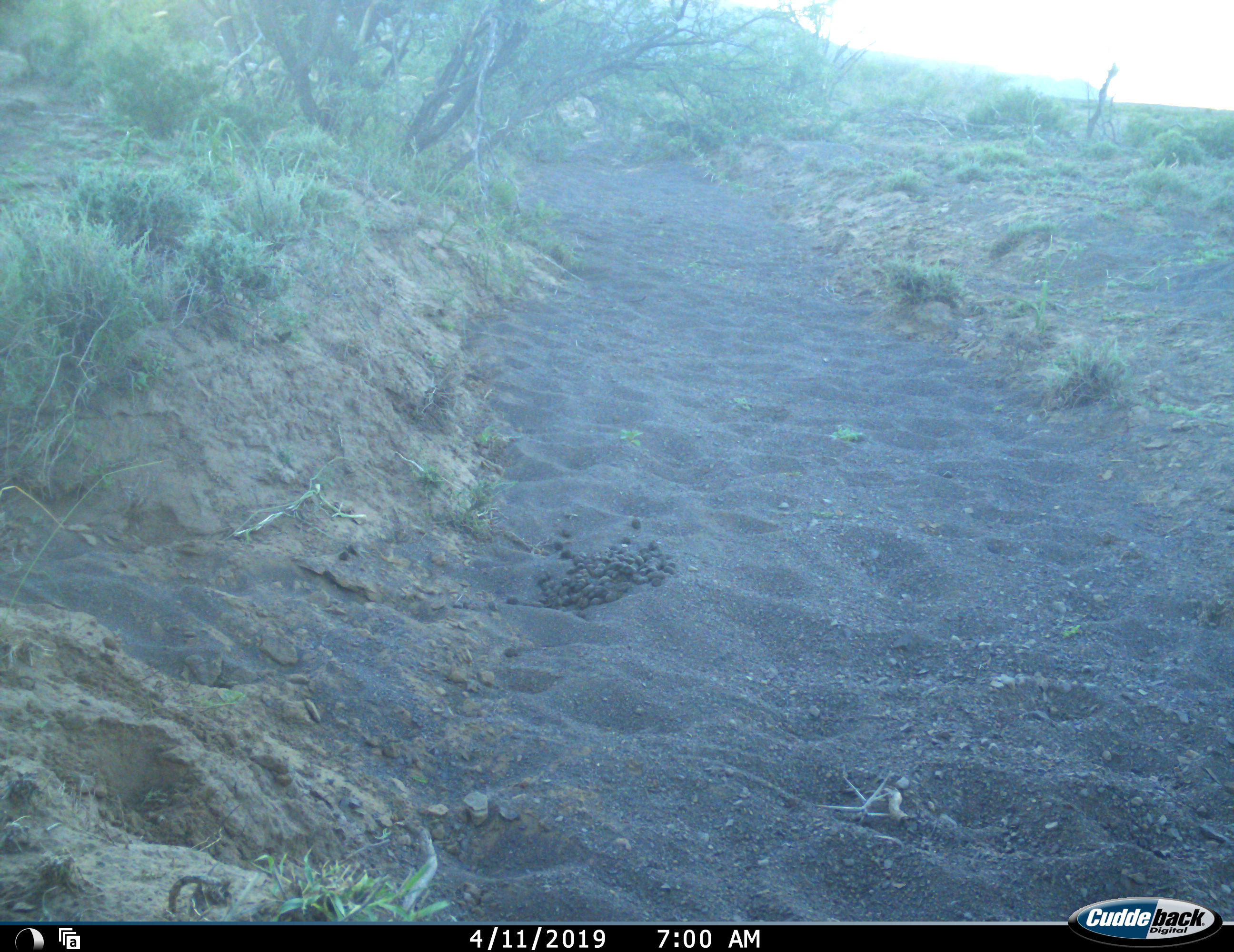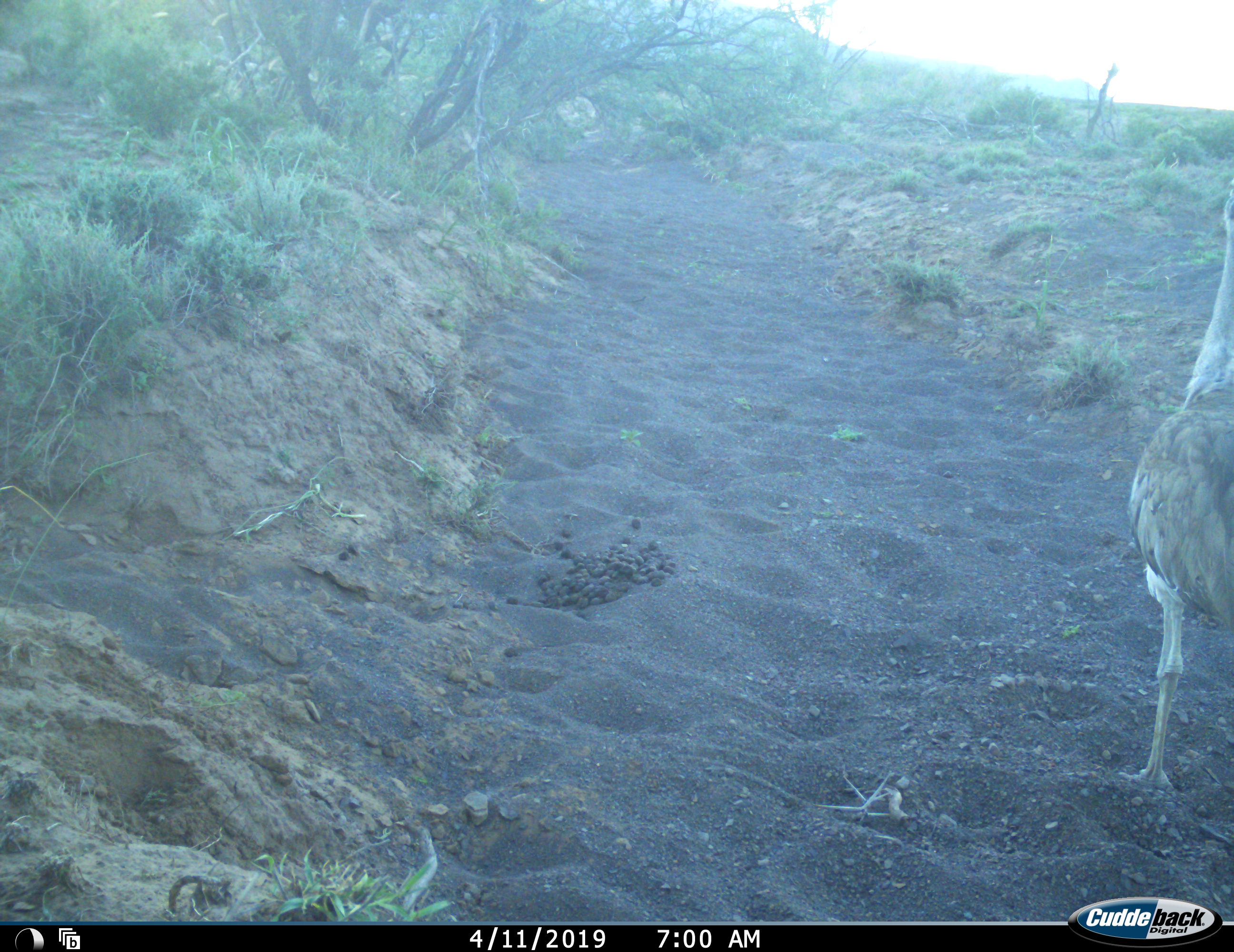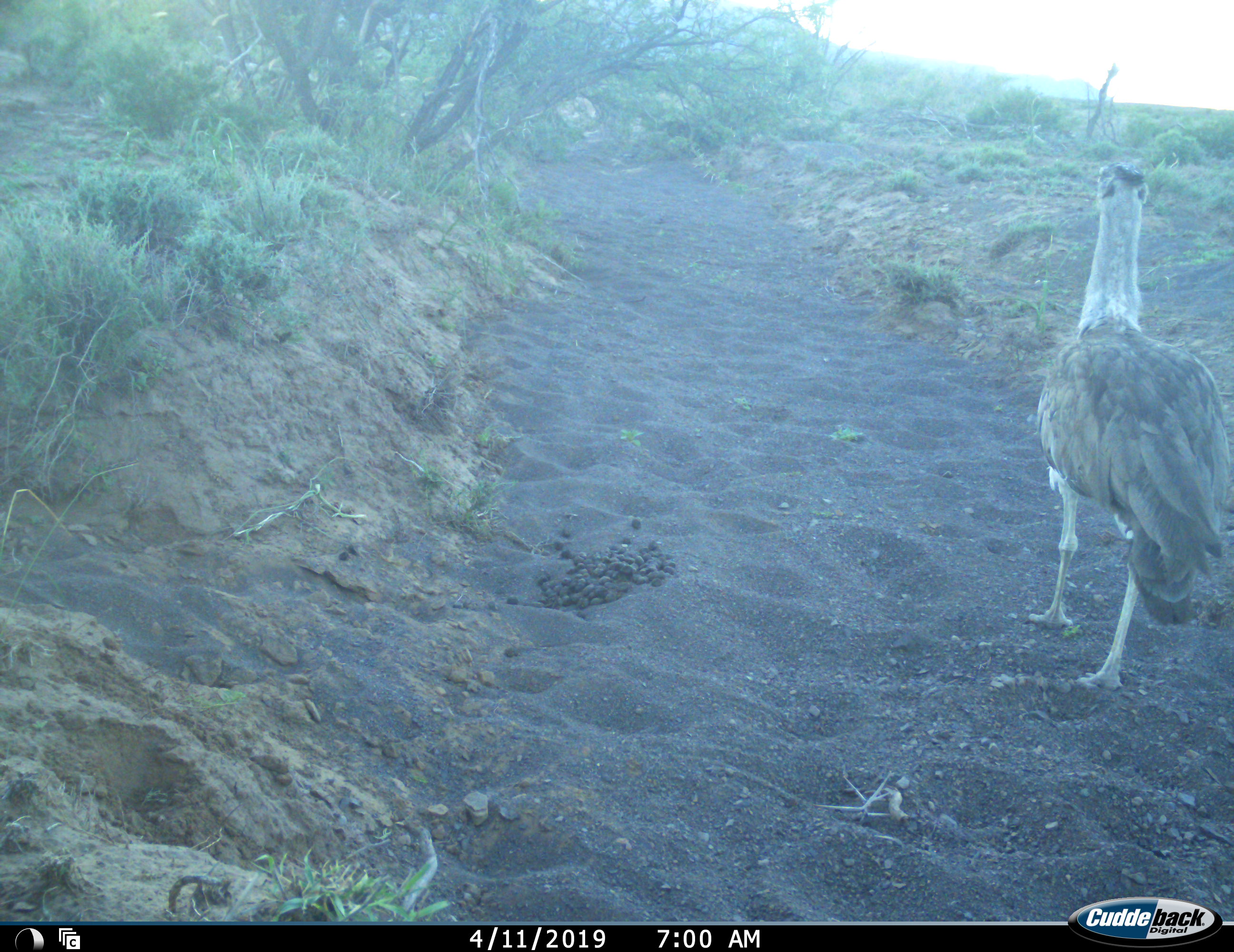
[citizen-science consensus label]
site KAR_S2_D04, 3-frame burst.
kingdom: Animalia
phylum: Chordata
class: Aves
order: Otidiformes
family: Otididae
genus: Ardeotis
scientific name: Ardeotis kori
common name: kori bustard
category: bustardkori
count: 1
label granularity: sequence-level